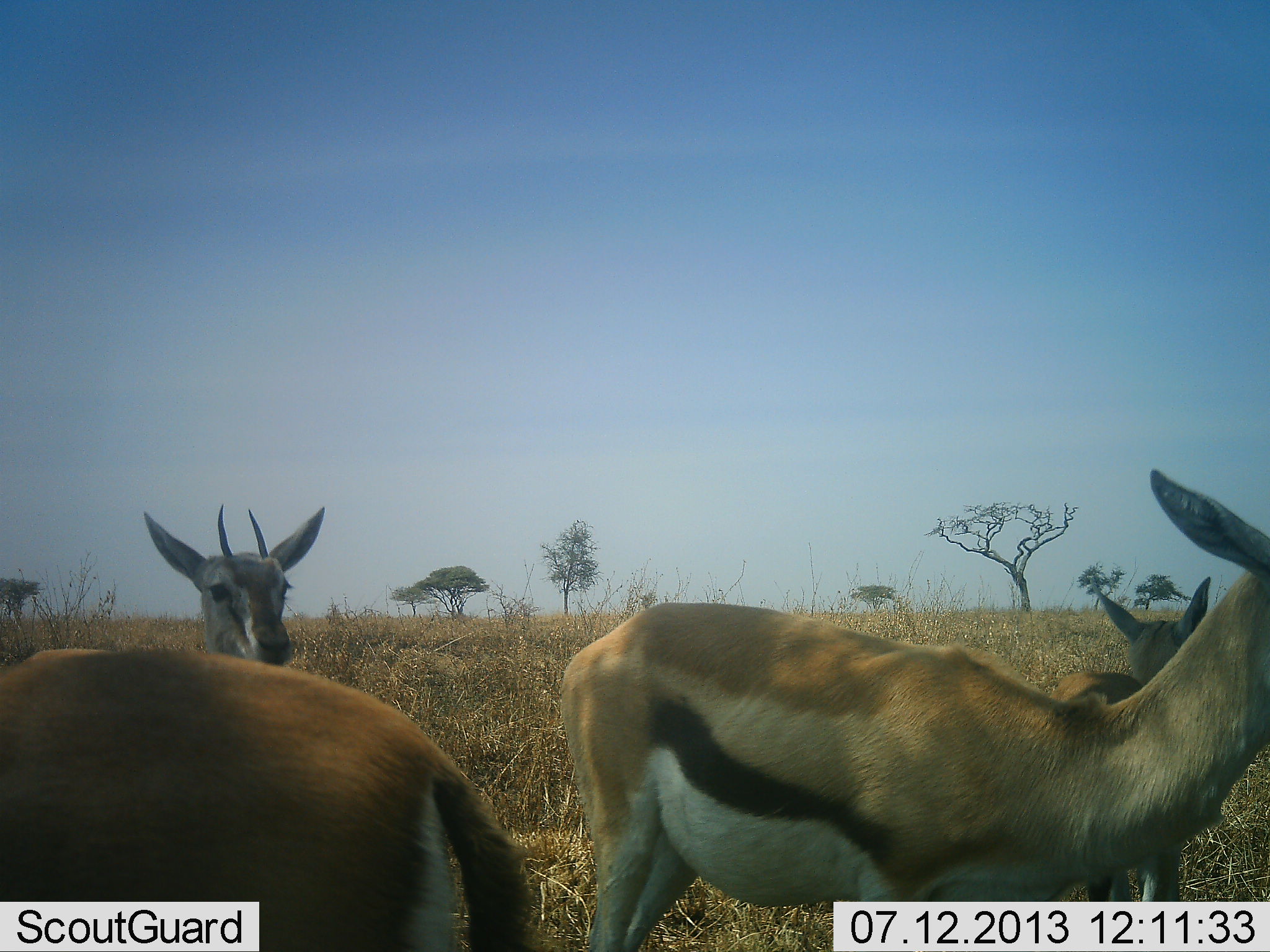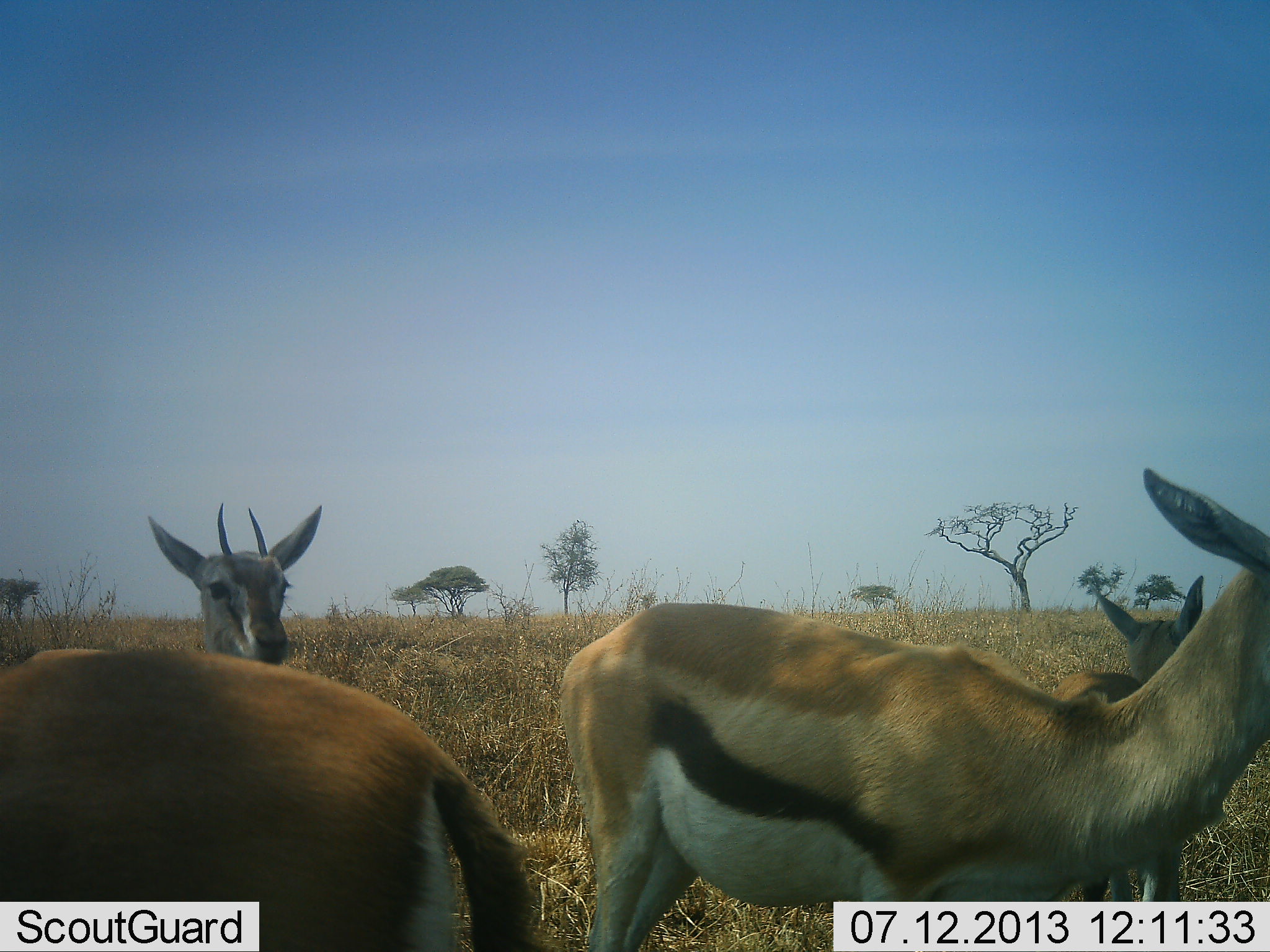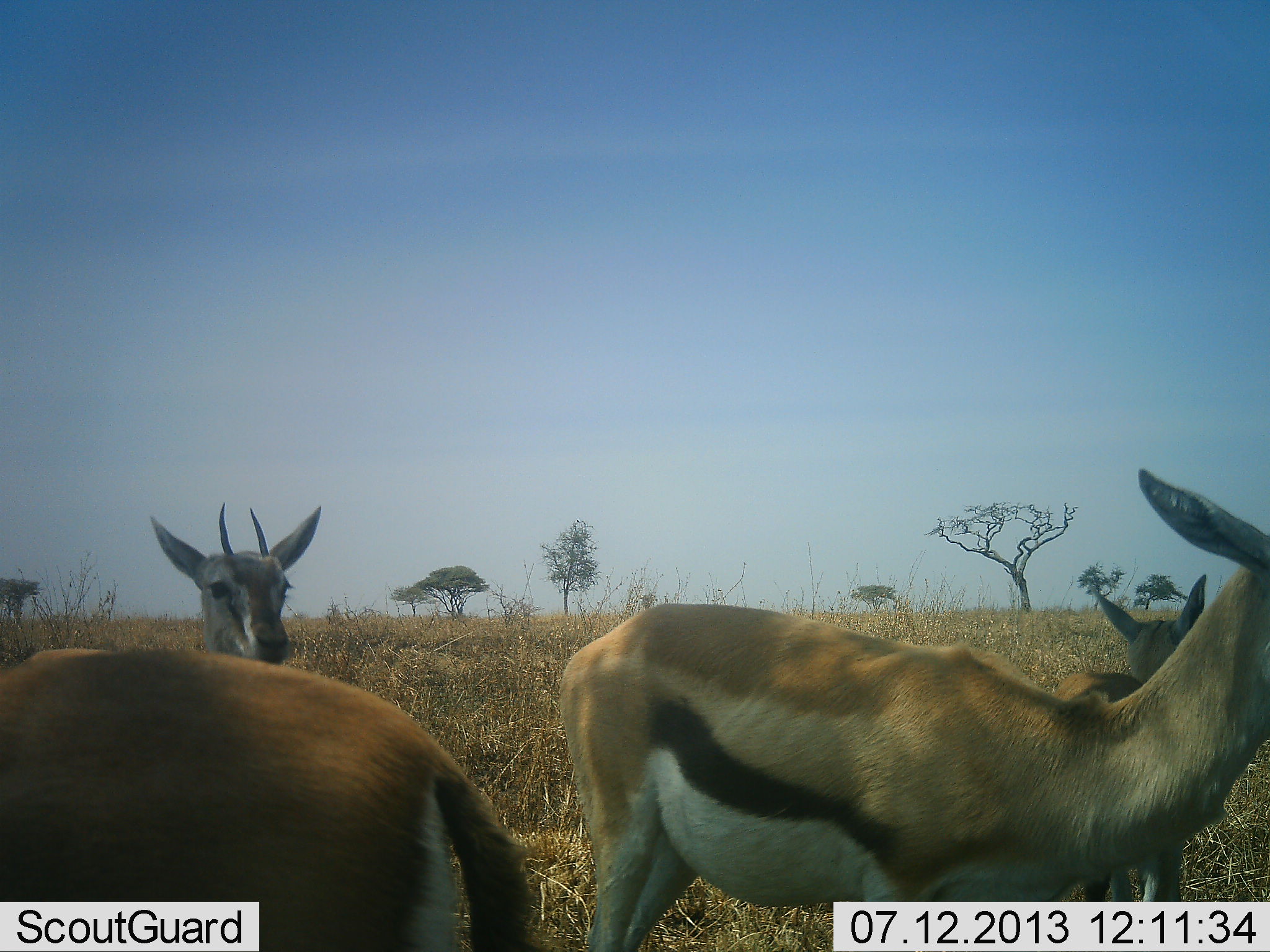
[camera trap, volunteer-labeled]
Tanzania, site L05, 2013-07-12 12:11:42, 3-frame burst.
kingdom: Animalia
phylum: Chordata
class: Mammalia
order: Artiodactyla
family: Bovidae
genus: Eudorcas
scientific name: Eudorcas thomsonii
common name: thomson's gazelle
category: gazellethomsons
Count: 4.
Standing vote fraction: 100%.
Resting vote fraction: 0%.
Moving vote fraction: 0%.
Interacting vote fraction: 5%.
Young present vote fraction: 21%.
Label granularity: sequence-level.